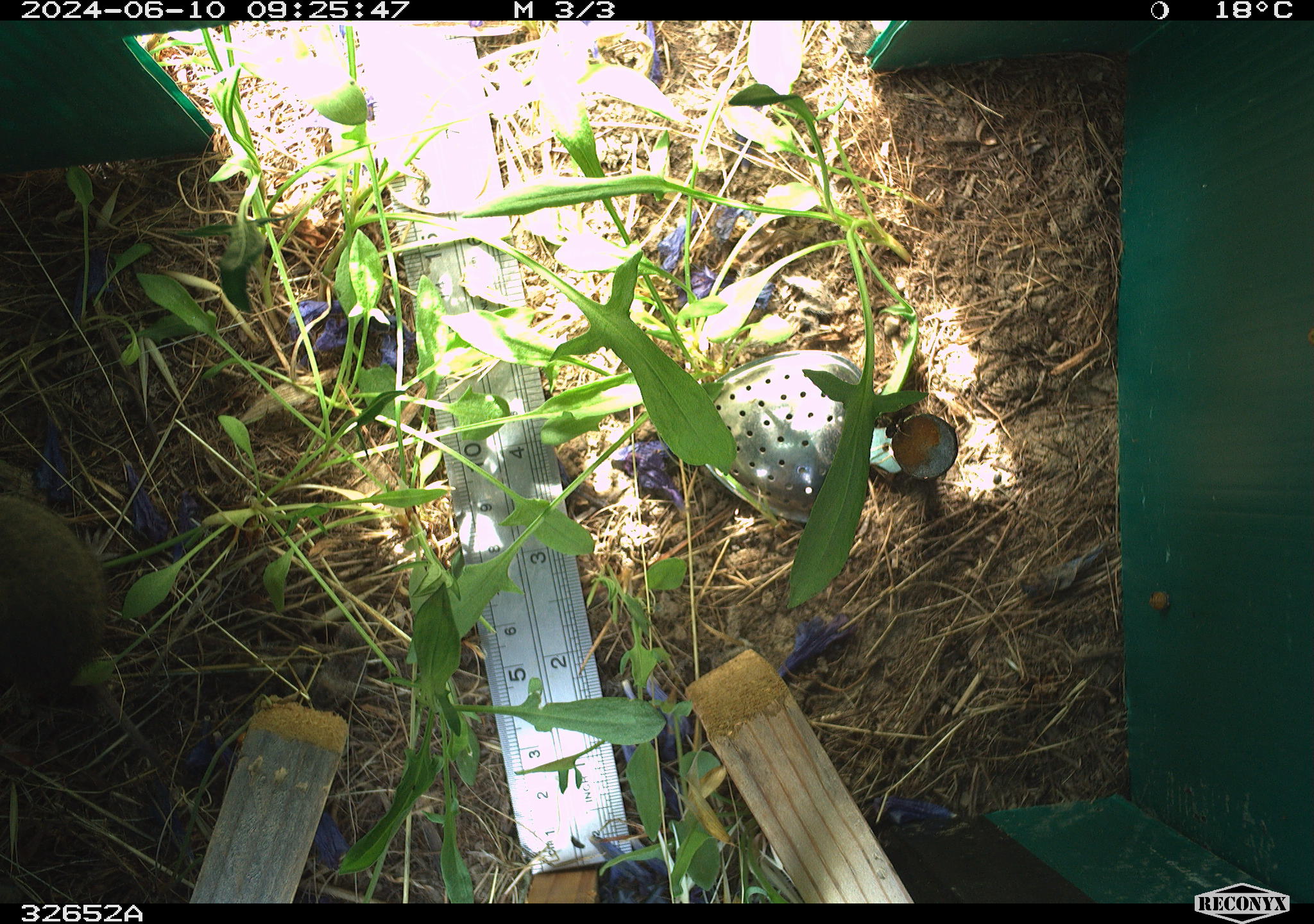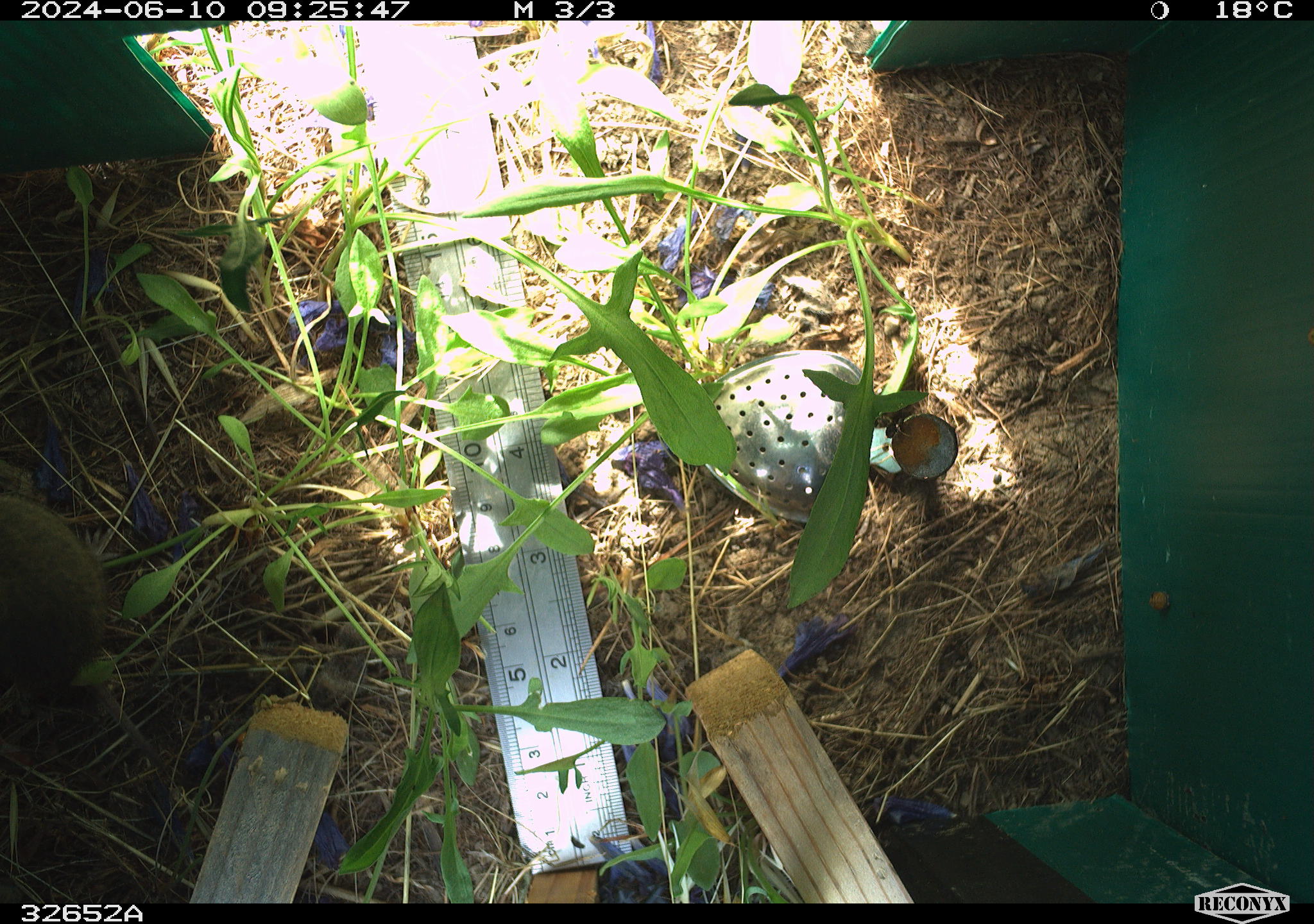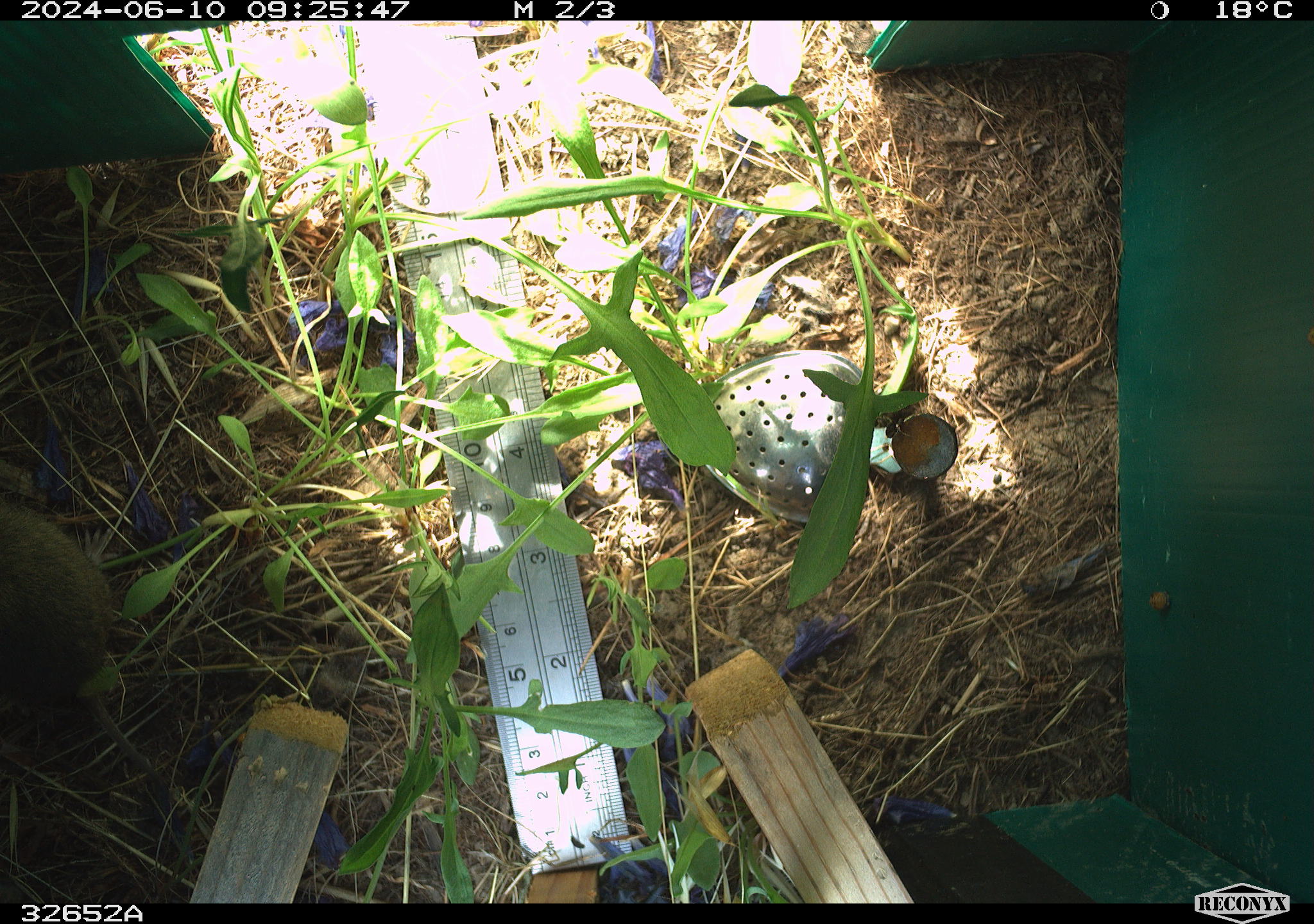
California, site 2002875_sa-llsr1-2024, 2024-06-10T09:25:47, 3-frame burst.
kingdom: Animalia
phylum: Chordata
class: Mammalia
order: Rodentia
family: Cricetidae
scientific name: Arvicolinae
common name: voles, lemmings, and muskrats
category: arvicolinae subfamily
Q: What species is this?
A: Arvicolinae subfamily (voles, lemmings, and muskrats) (Arvicolinae).